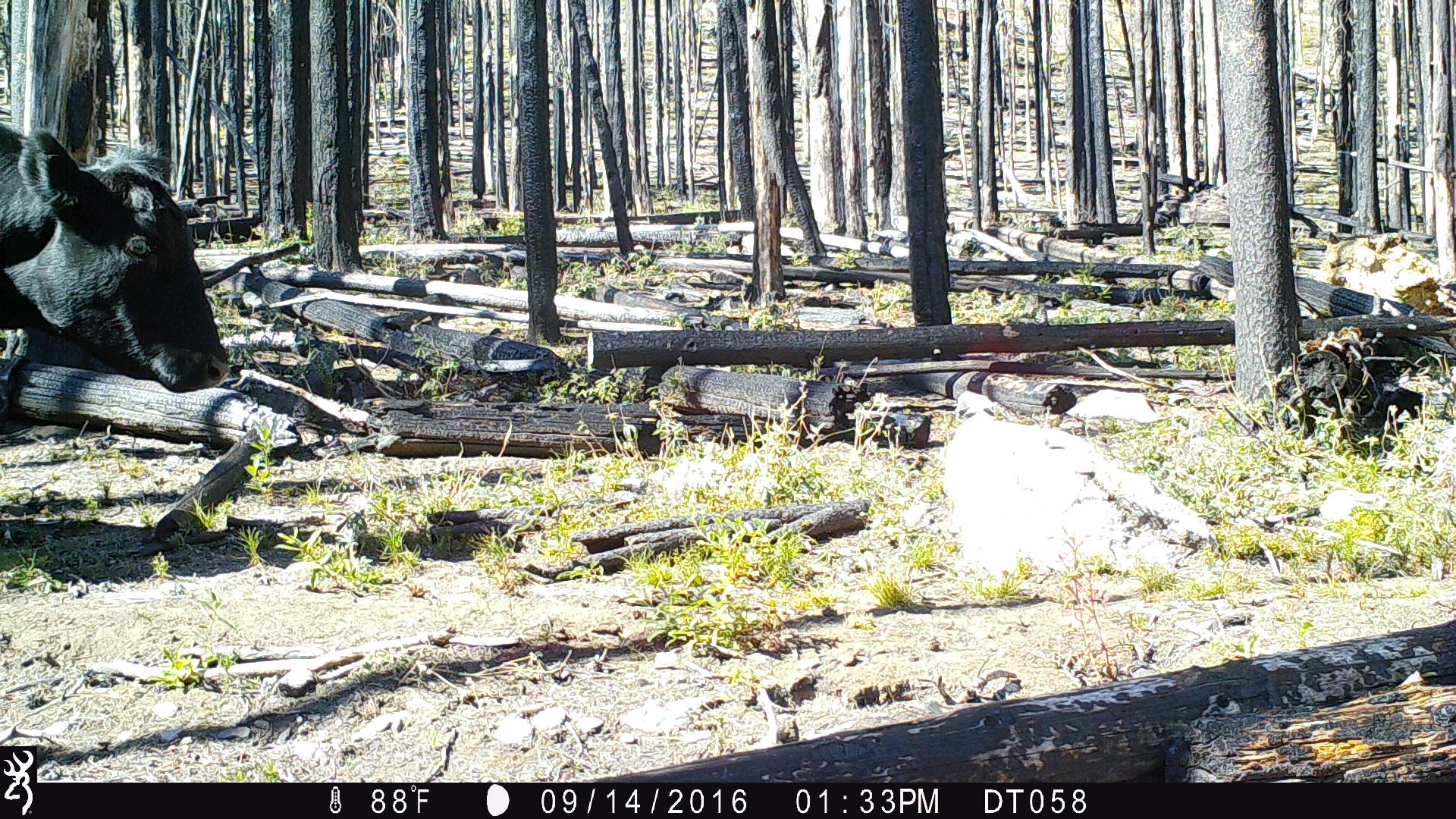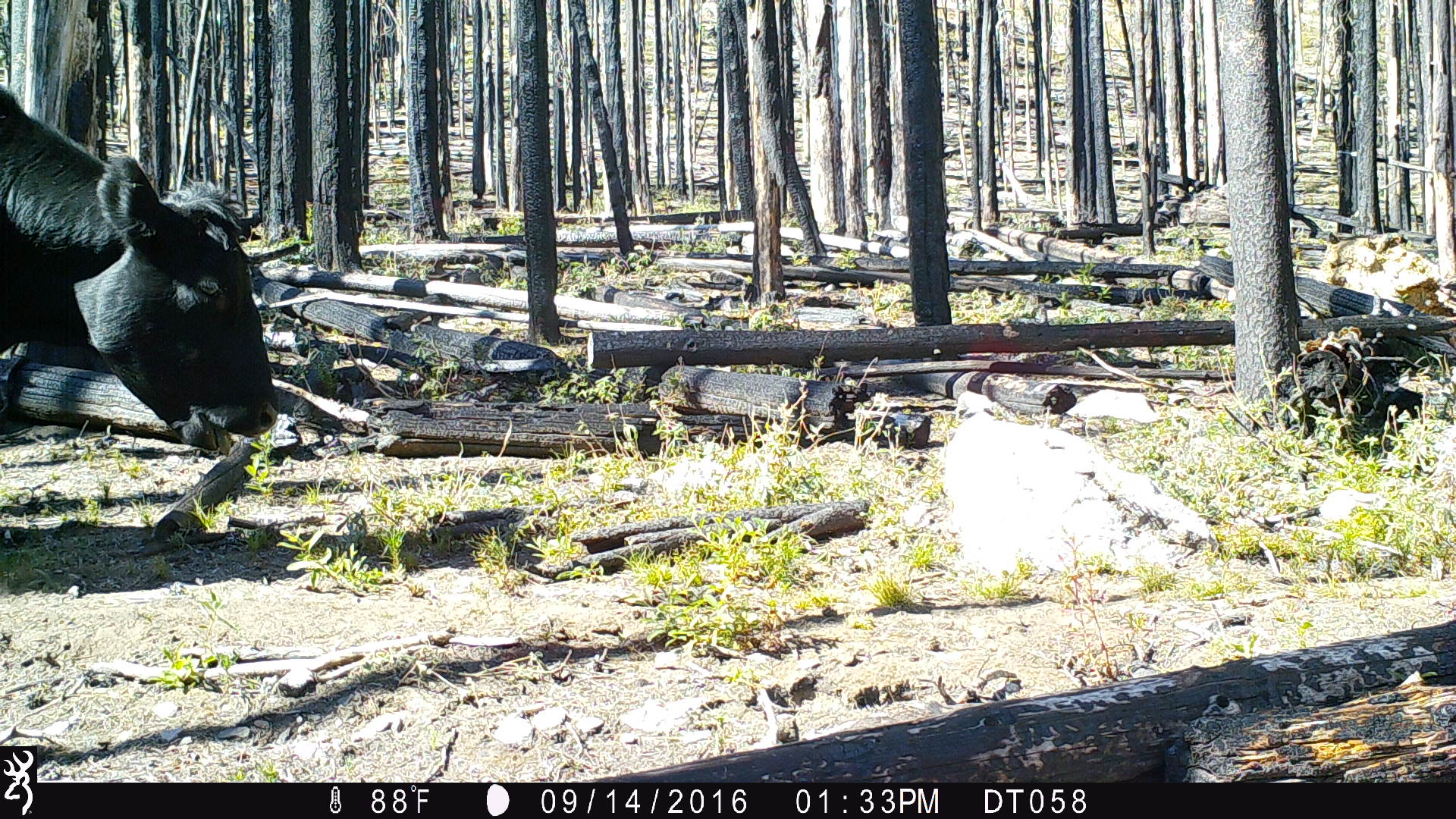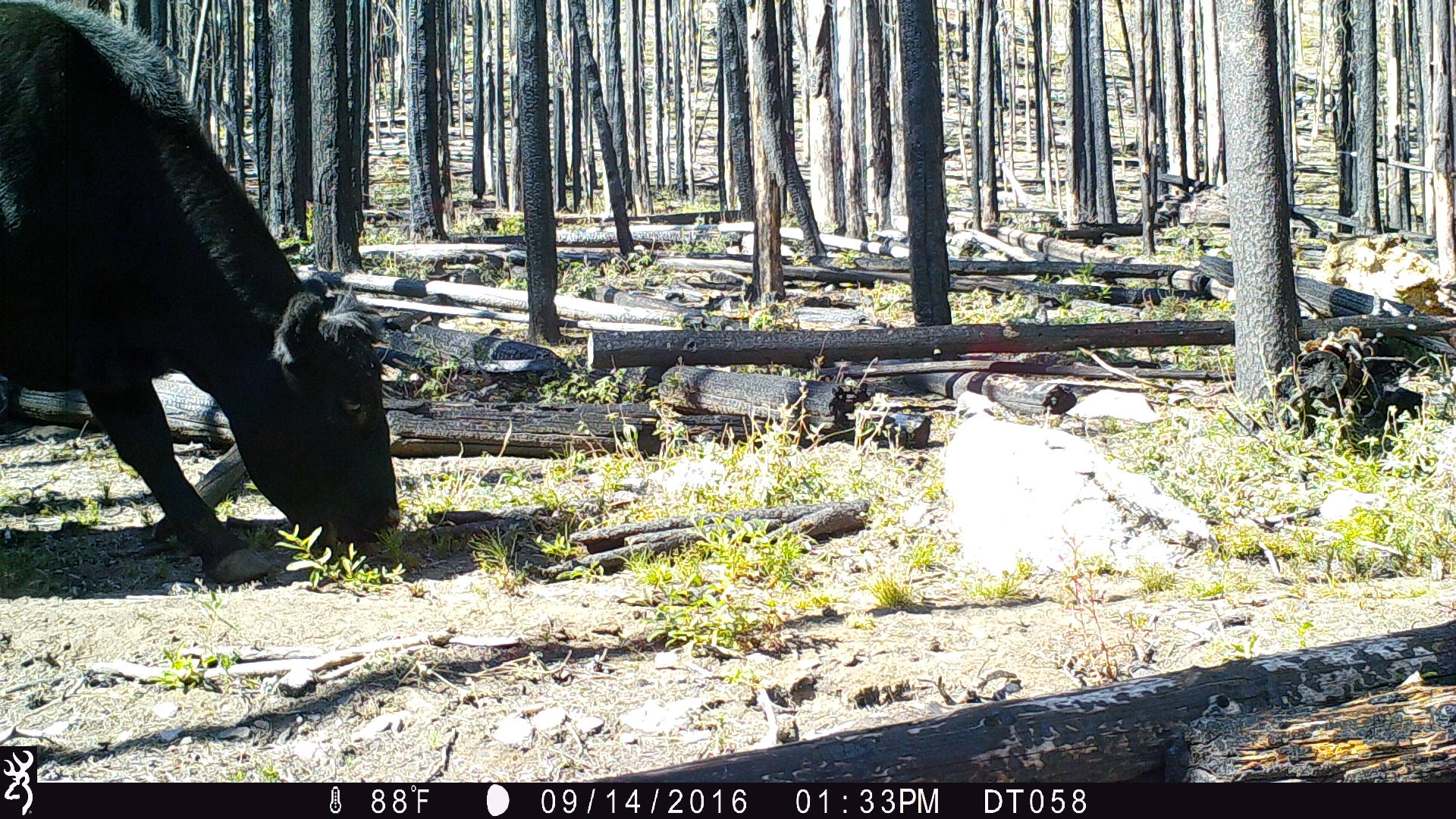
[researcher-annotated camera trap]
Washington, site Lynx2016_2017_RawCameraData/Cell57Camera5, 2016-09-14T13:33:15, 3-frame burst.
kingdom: Animalia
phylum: Chordata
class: Mammalia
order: Artiodactyla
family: Bovidae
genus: Bos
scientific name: Bos taurus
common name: domestic cattle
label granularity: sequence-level